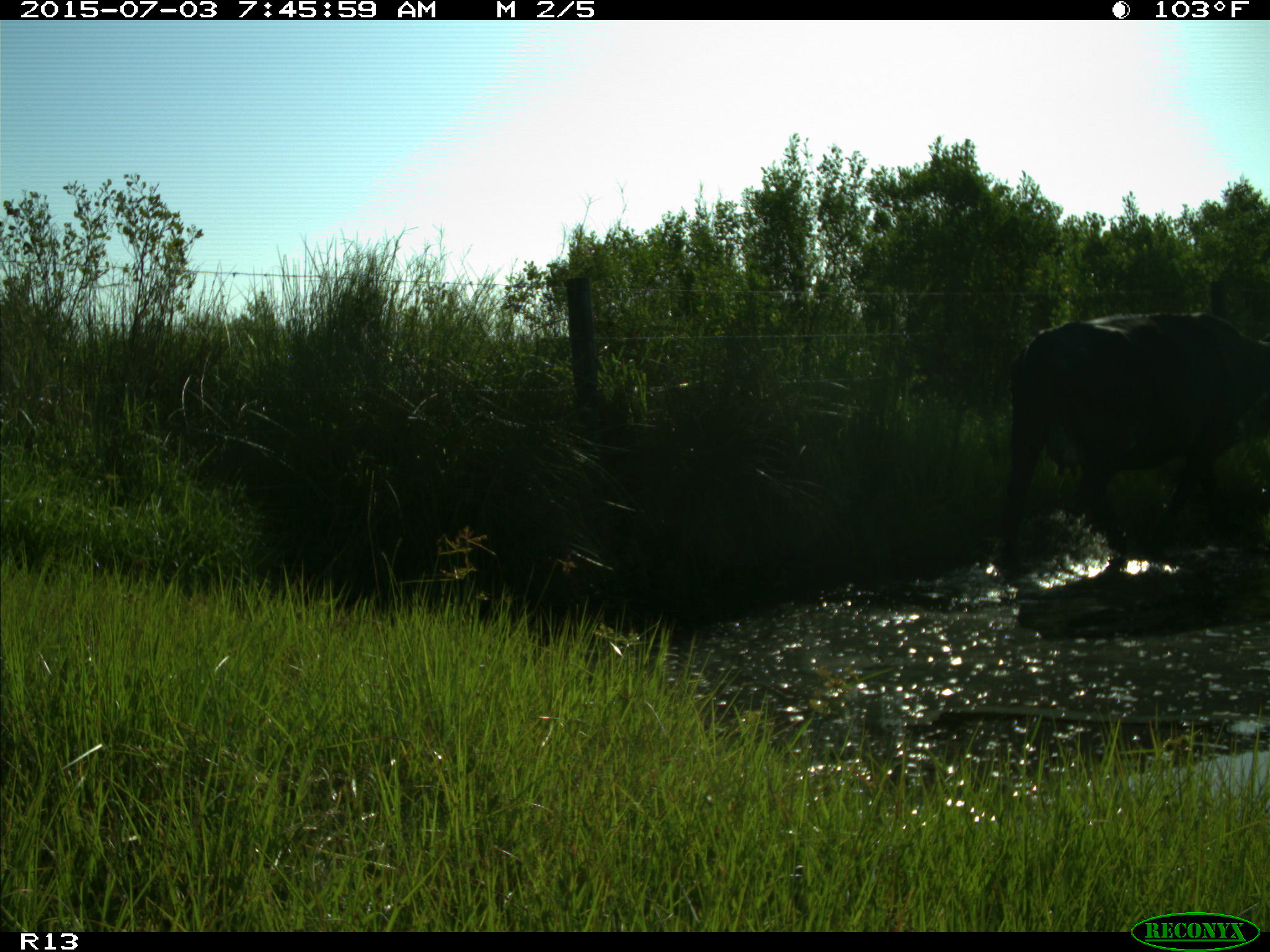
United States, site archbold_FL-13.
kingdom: Animalia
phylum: Chordata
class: Mammalia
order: Artiodactyla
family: Bovidae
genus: Bos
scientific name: Bos taurus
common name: domestic cow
Bos taurus (domestic cow).